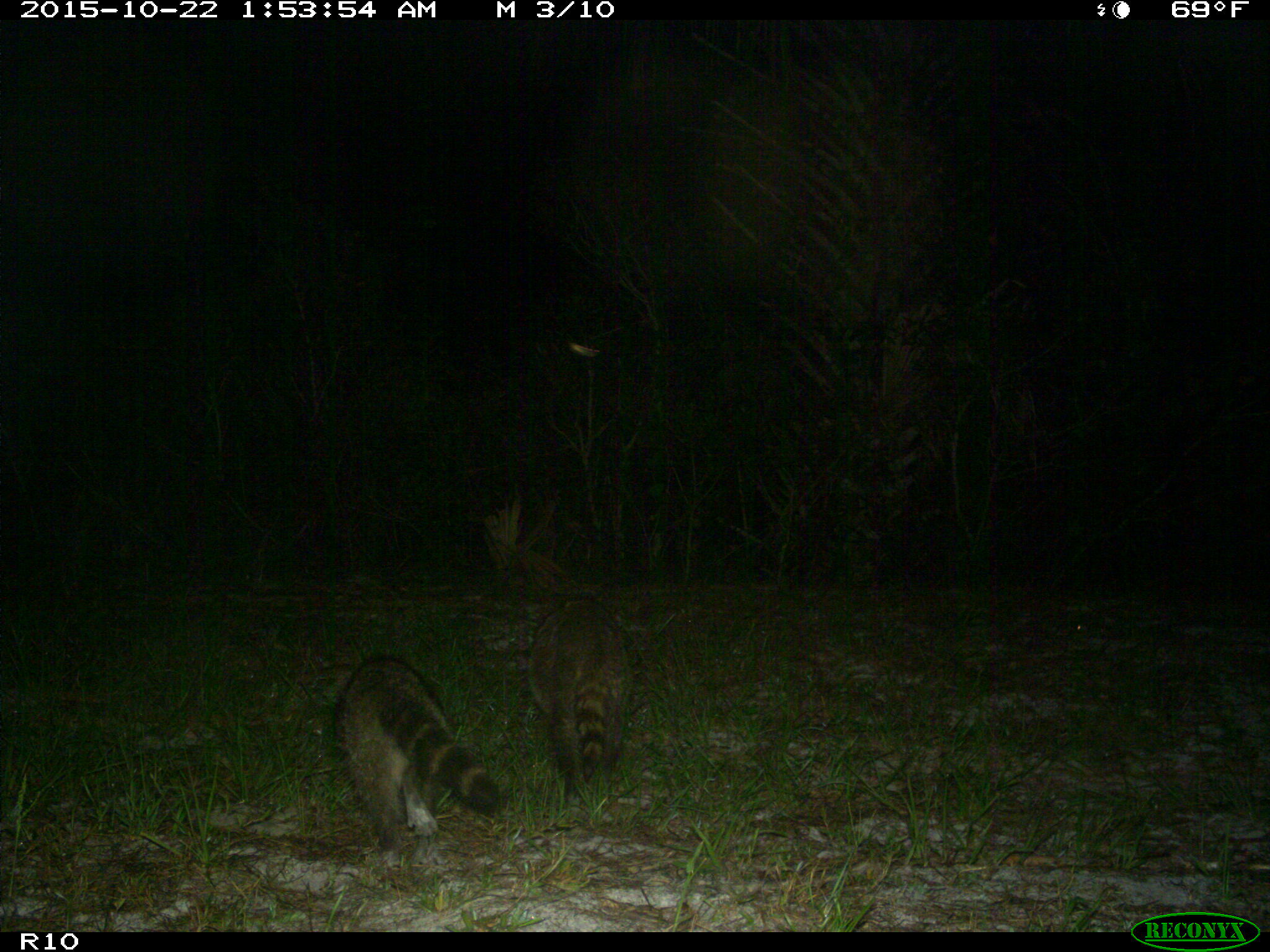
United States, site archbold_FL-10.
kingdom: Animalia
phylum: Chordata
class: Mammalia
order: Carnivora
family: Procyonidae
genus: Procyon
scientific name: Procyon lotor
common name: common raccoon